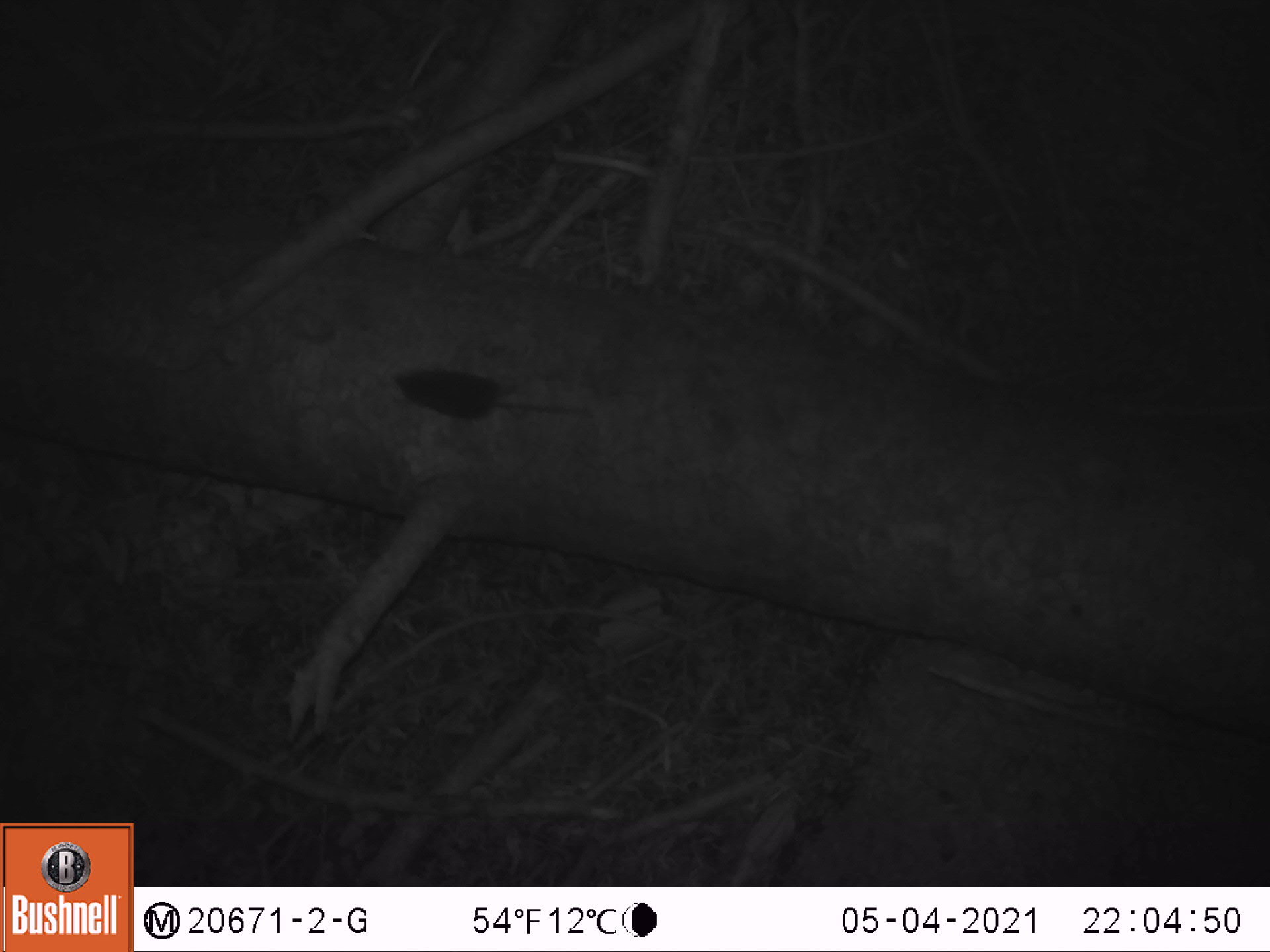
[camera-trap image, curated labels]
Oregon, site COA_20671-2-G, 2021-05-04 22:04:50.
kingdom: Animalia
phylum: Chordata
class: Mammalia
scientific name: Mammalia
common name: small mammal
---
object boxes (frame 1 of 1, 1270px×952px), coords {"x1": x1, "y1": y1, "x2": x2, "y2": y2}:
small mammal: {"x1": 375, "y1": 348, "x2": 636, "y2": 456}